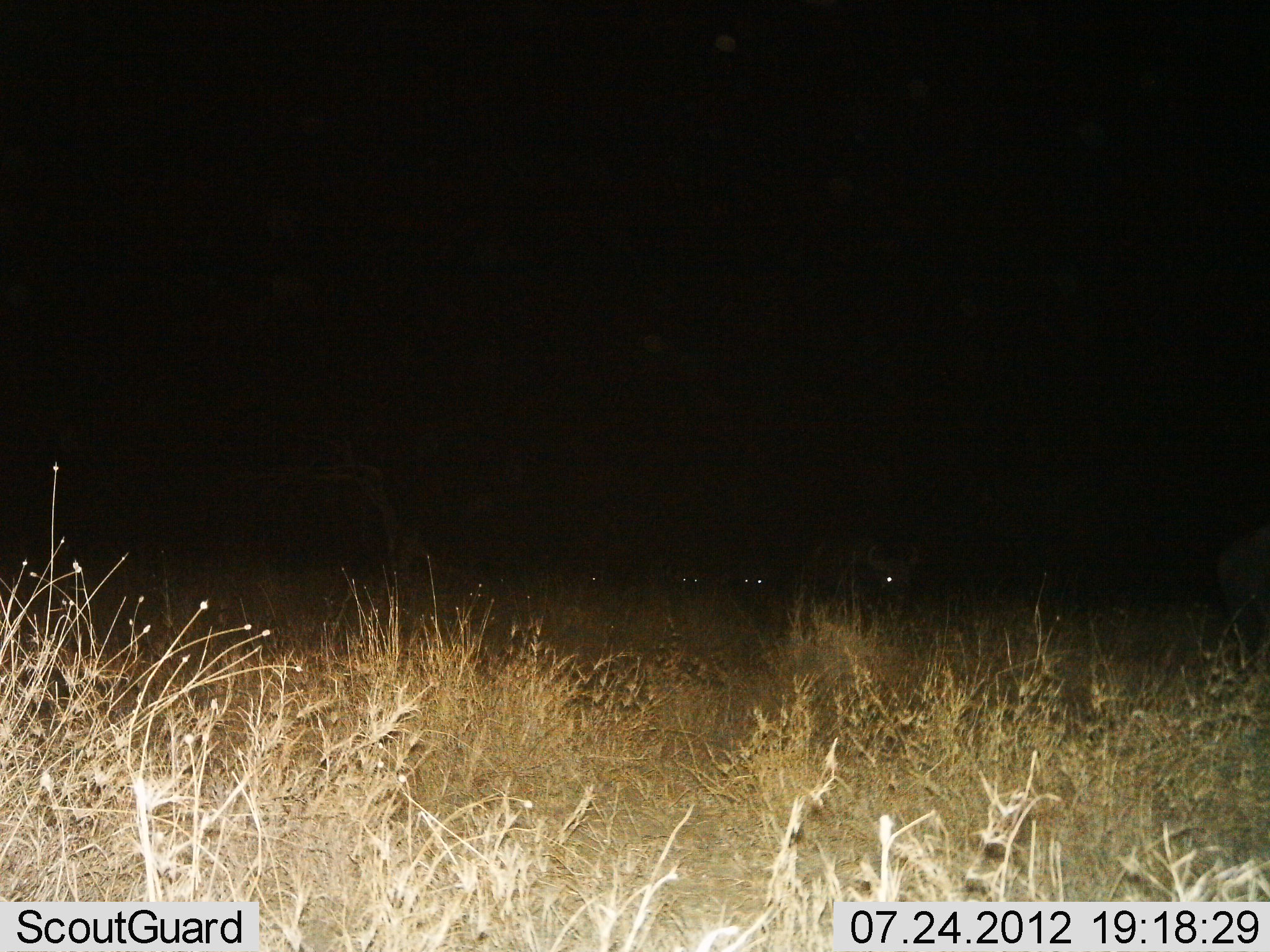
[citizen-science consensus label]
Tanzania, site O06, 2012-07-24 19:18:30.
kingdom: Animalia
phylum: Chordata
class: Mammalia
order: Artiodactyla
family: Bovidae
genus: Connochaetes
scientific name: Connochaetes taurinus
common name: blue wildebeest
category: wildebeest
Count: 5.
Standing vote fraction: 45%.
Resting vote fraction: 18%.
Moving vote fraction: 45%.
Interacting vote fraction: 0%.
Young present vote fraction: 0%.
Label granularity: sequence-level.